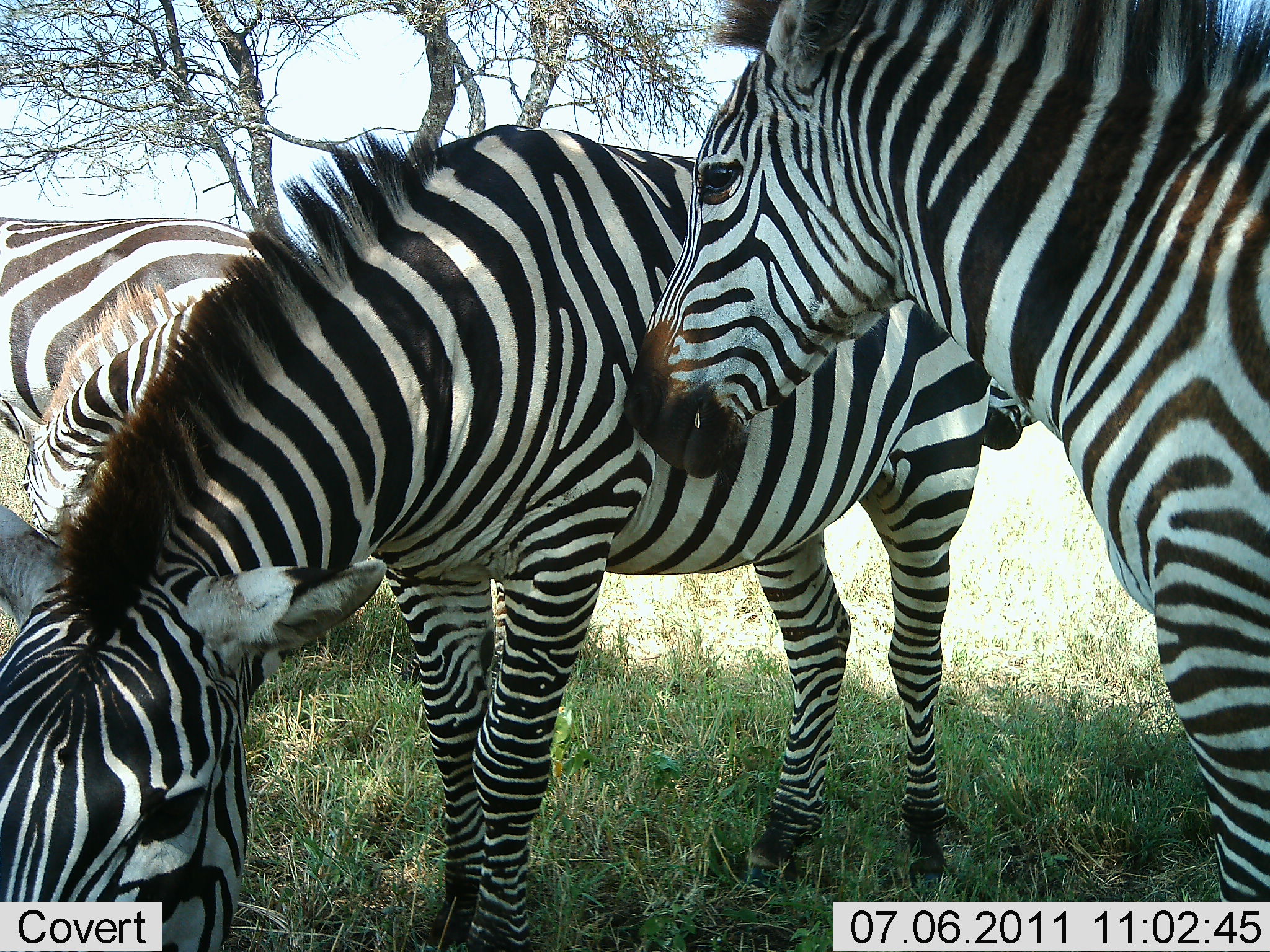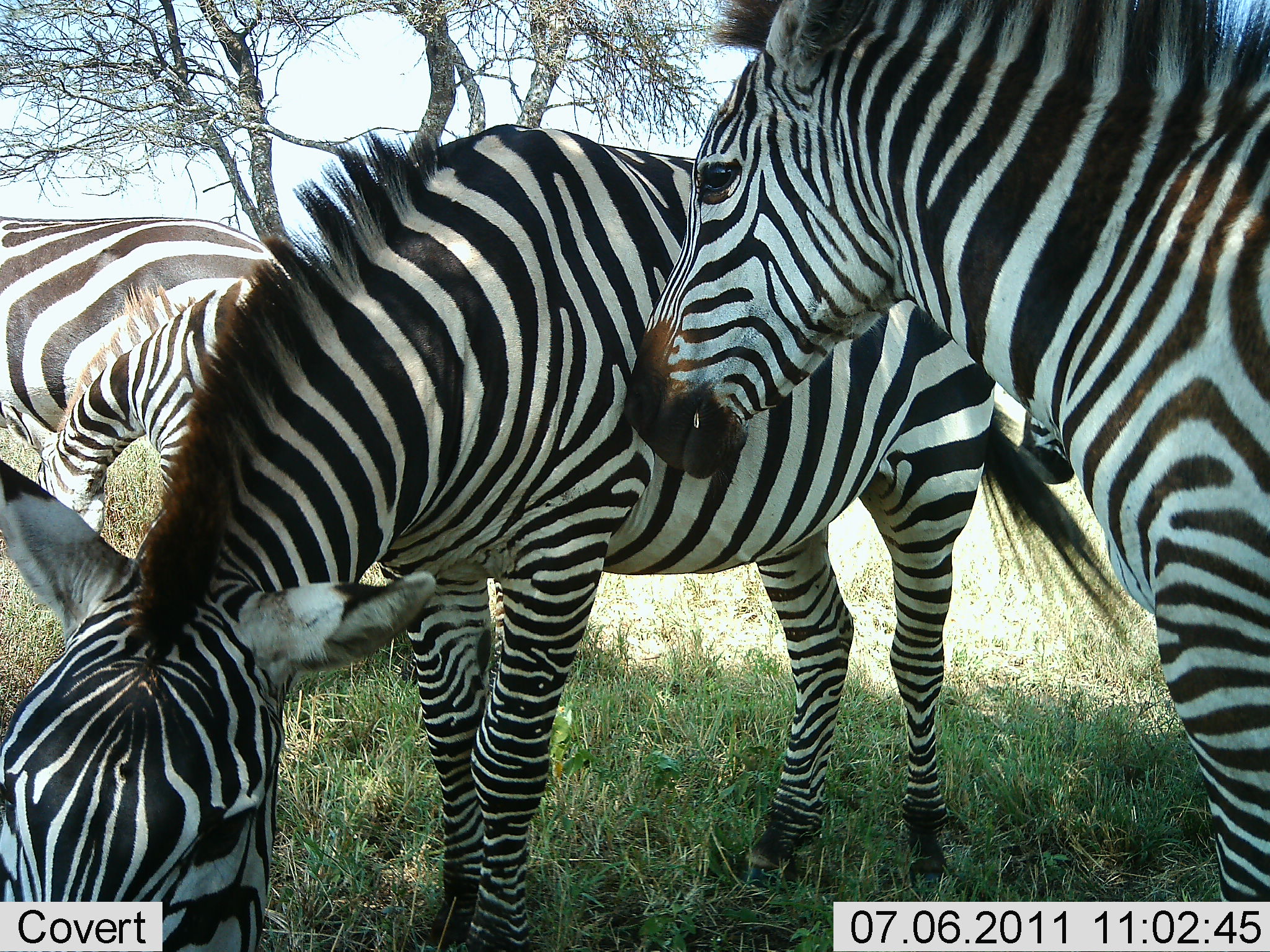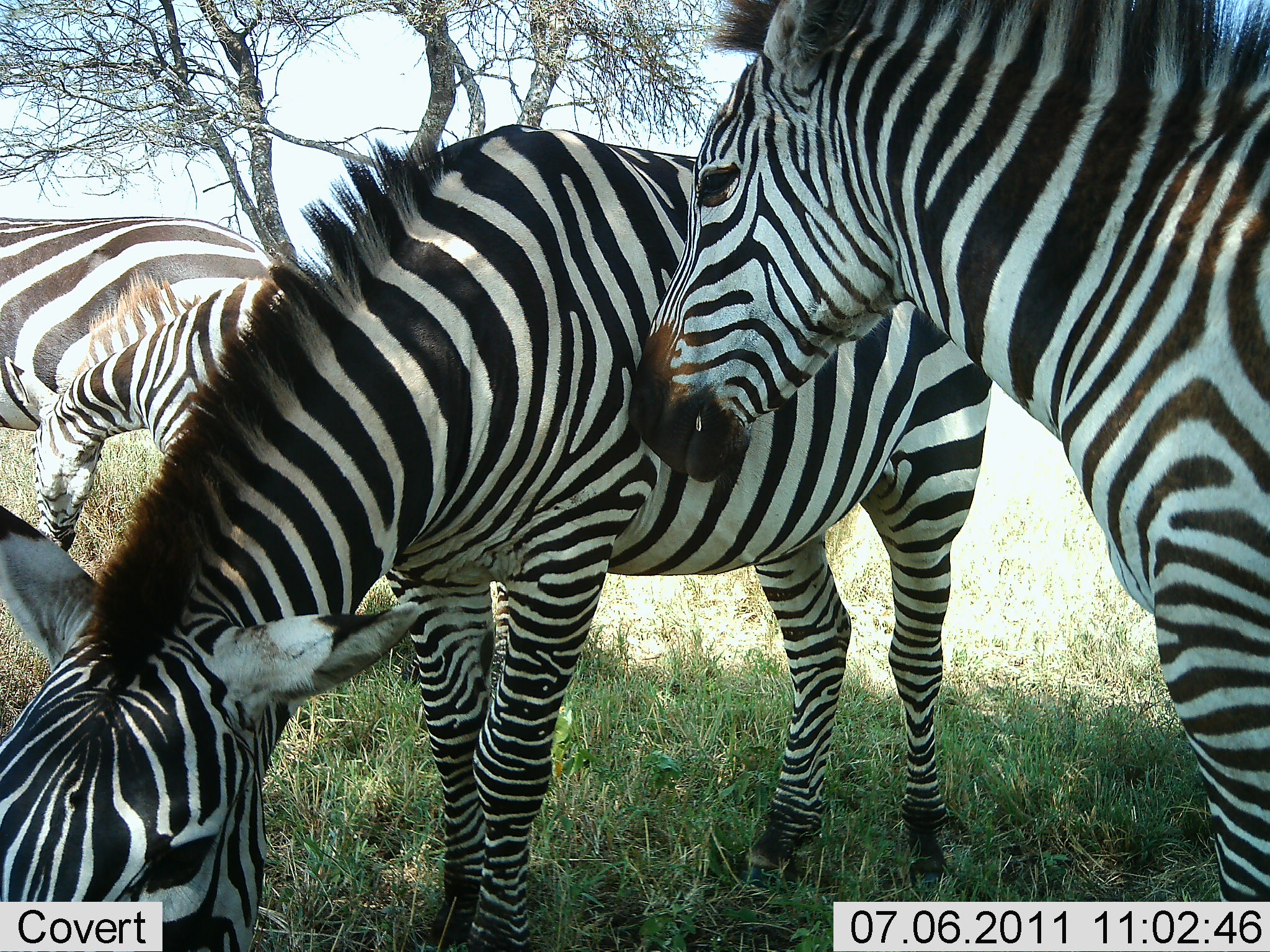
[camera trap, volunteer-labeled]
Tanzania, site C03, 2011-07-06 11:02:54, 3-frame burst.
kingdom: Animalia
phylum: Chordata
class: Mammalia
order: Perissodactyla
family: Equidae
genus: Equus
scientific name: Equus quagga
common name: plains zebra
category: zebra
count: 4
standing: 73%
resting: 0%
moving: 0%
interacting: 45%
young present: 18%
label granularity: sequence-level